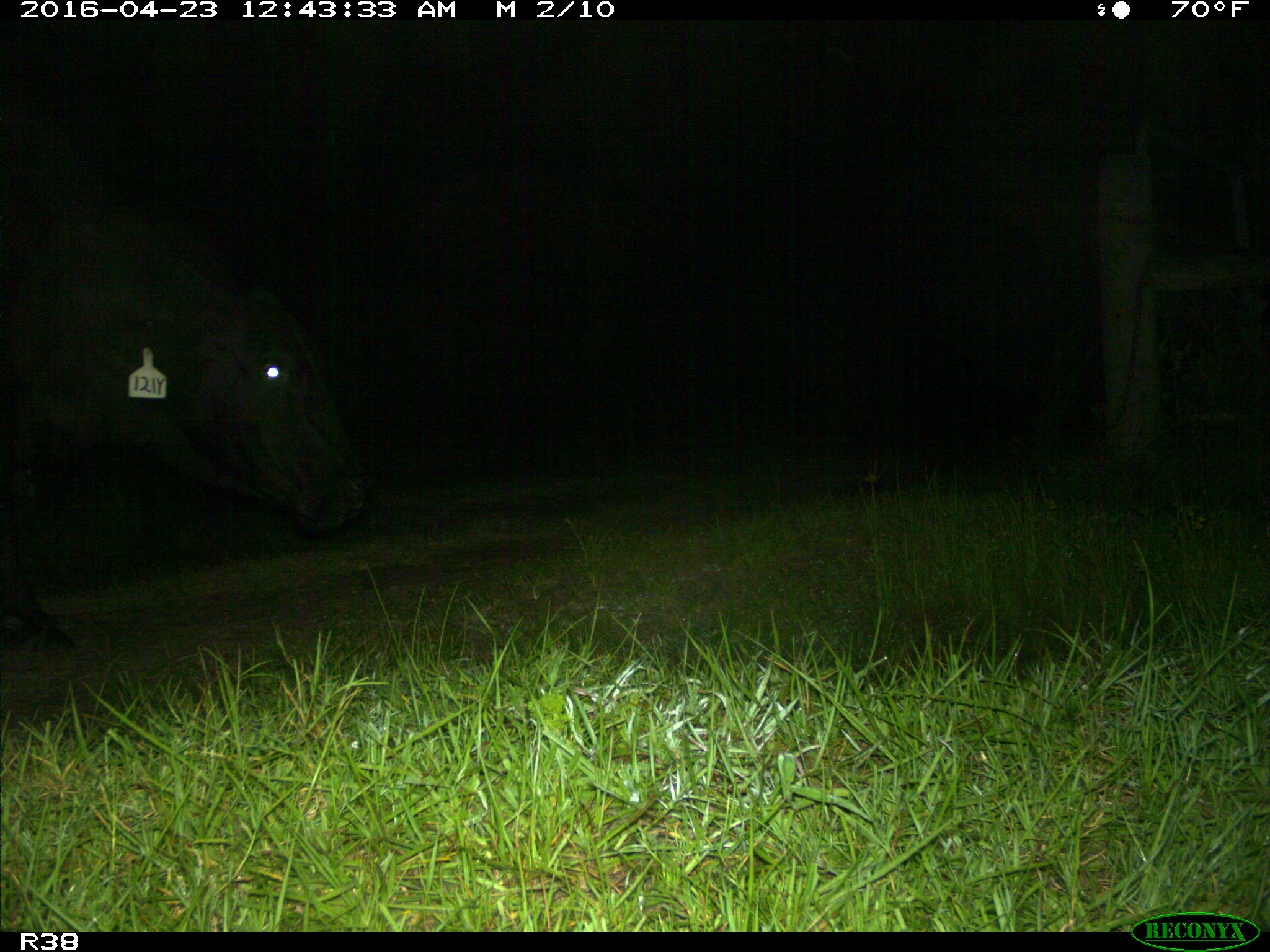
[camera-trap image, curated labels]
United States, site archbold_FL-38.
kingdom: Animalia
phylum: Chordata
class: Mammalia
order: Artiodactyla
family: Bovidae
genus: Bos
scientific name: Bos taurus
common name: domestic cow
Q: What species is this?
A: Bos taurus (domestic cow).